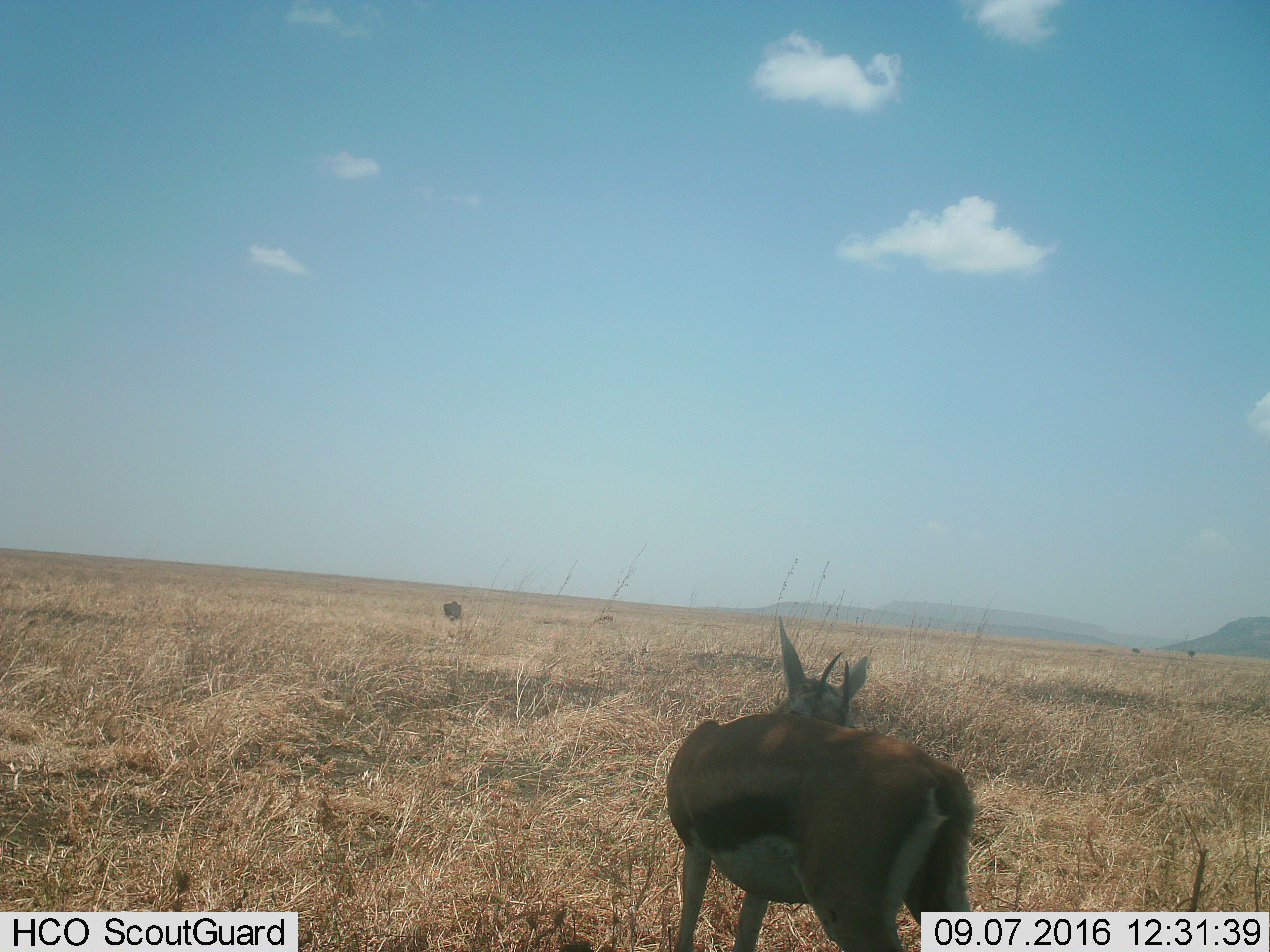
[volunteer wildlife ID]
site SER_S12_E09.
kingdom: Animalia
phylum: Chordata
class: Mammalia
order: Artiodactyla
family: Bovidae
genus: Eudorcas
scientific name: Eudorcas thomsonii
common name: thomson's gazelle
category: gazellethomsons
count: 1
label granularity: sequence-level